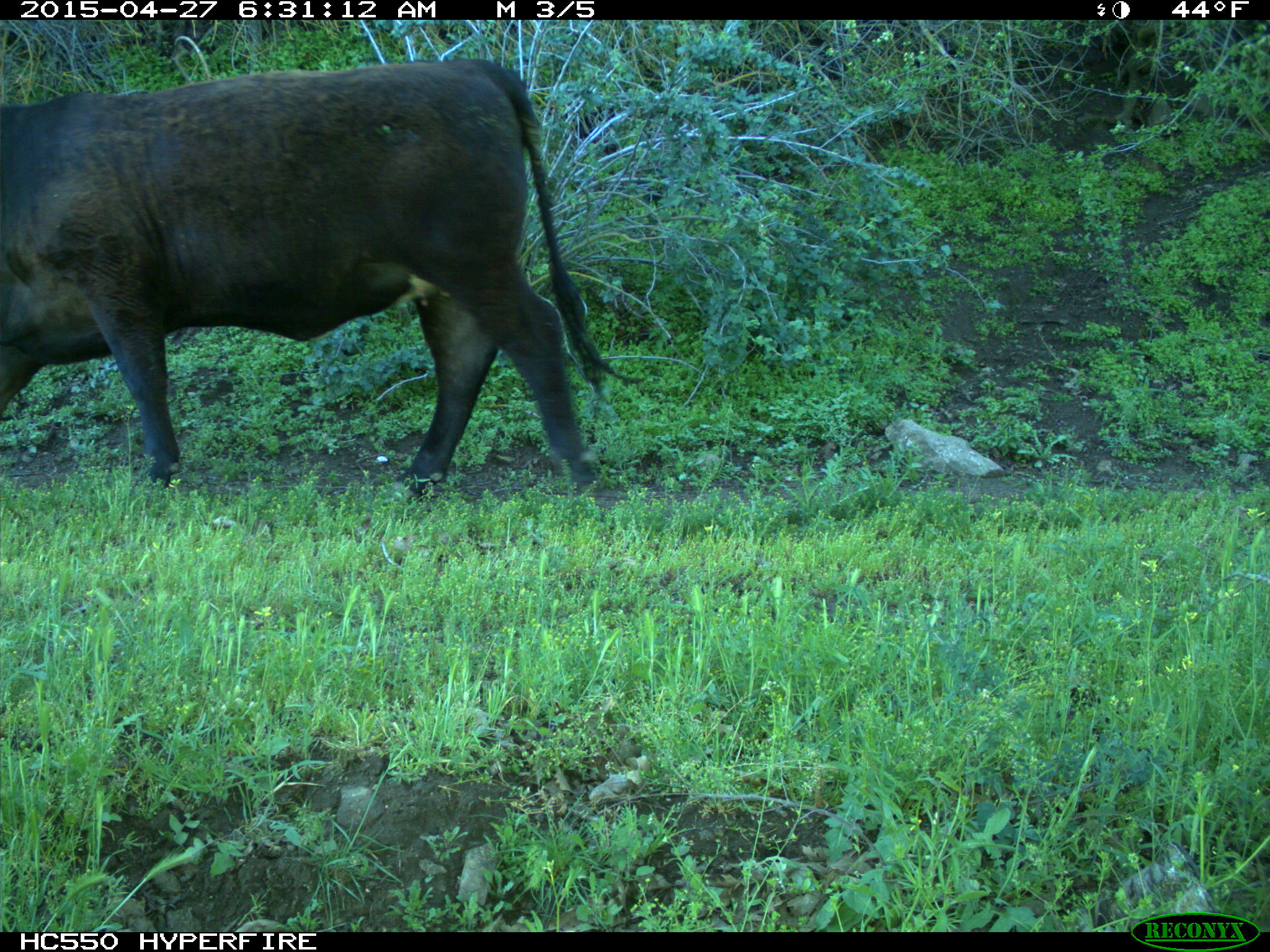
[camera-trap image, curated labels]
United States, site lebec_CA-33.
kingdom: Animalia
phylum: Chordata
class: Mammalia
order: Artiodactyla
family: Bovidae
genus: Bos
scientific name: Bos taurus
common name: domestic cow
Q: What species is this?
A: Bos taurus (domestic cow).